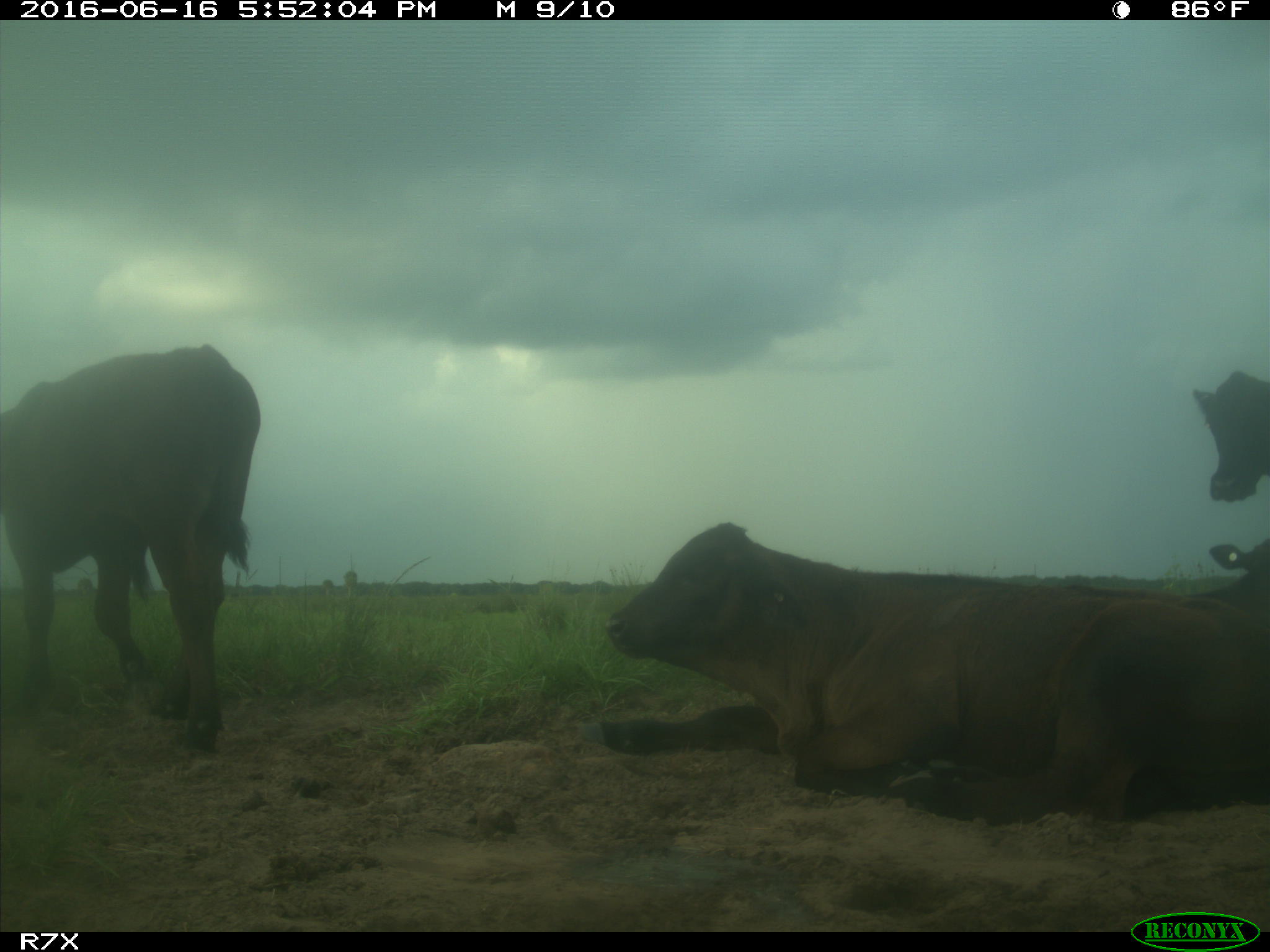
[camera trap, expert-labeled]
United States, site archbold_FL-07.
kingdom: Animalia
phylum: Chordata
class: Mammalia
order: Artiodactyla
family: Bovidae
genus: Bos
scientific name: Bos taurus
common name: domestic cow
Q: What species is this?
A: Bos taurus (domestic cow).